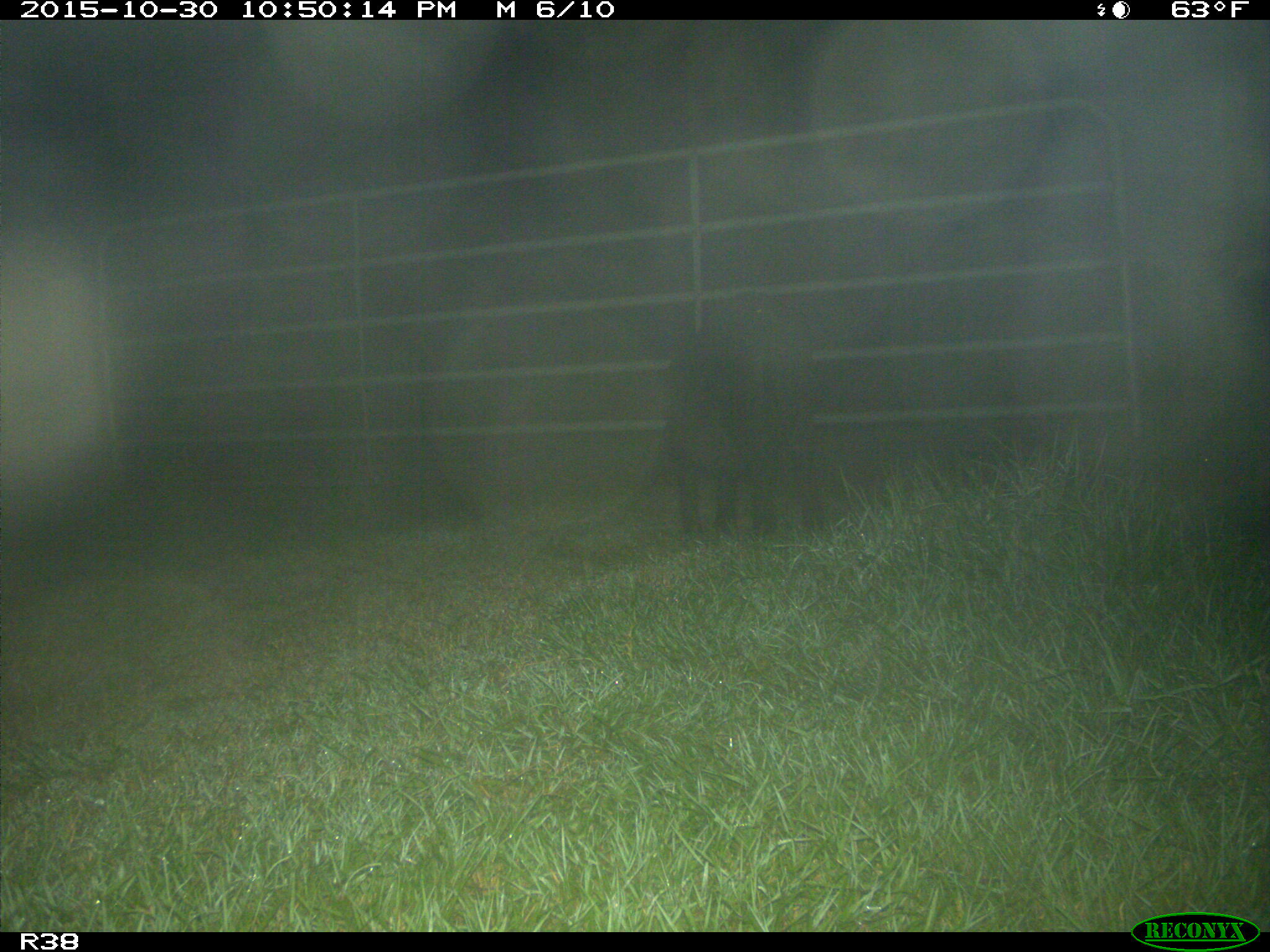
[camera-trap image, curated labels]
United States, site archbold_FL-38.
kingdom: Animalia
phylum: Chordata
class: Mammalia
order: Artiodactyla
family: Suidae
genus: Sus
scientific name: Sus scrofa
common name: wild boar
Sus scrofa (wild boar).